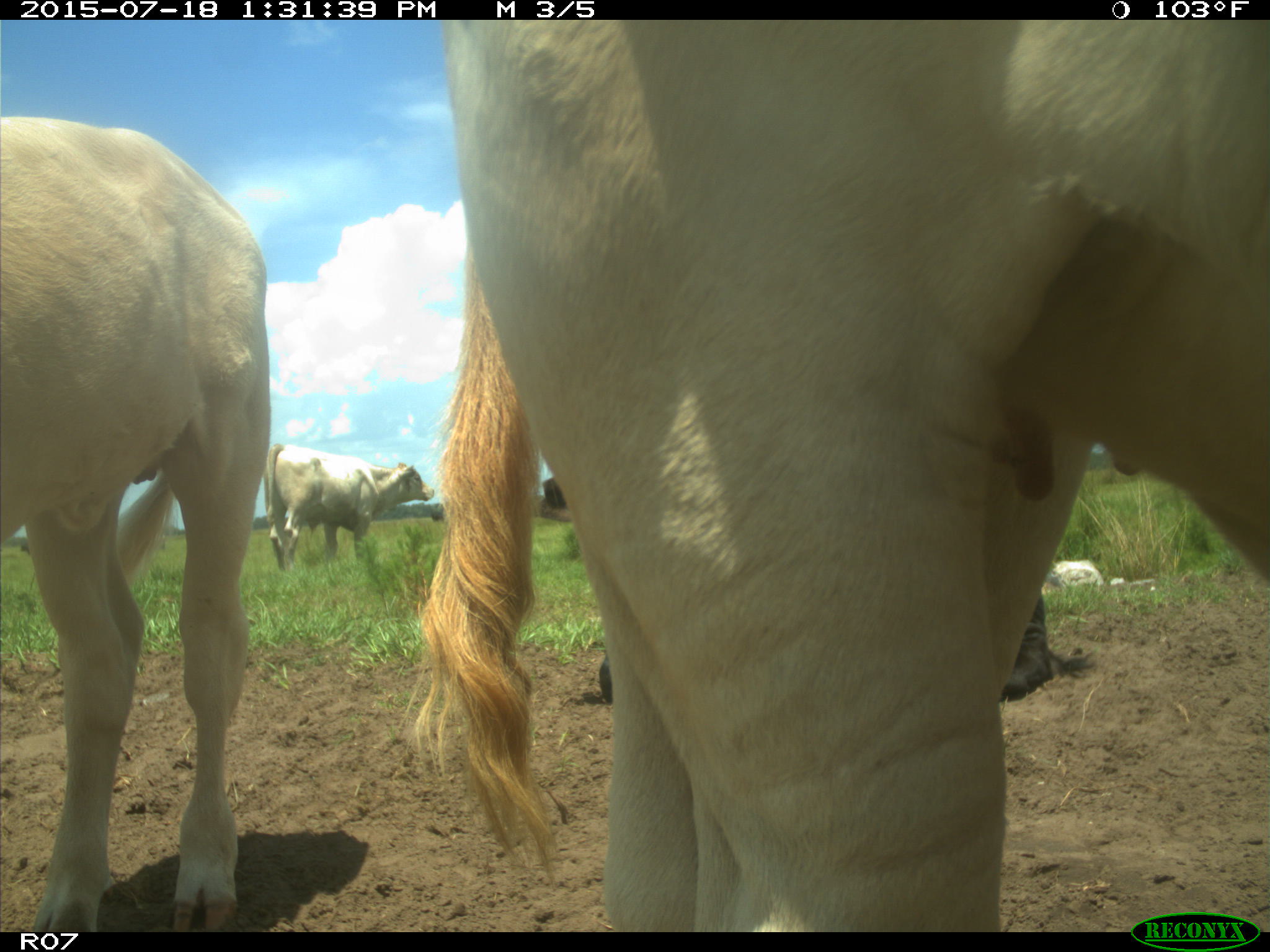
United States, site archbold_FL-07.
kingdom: Animalia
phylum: Chordata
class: Mammalia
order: Artiodactyla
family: Bovidae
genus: Bos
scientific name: Bos taurus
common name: domestic cow